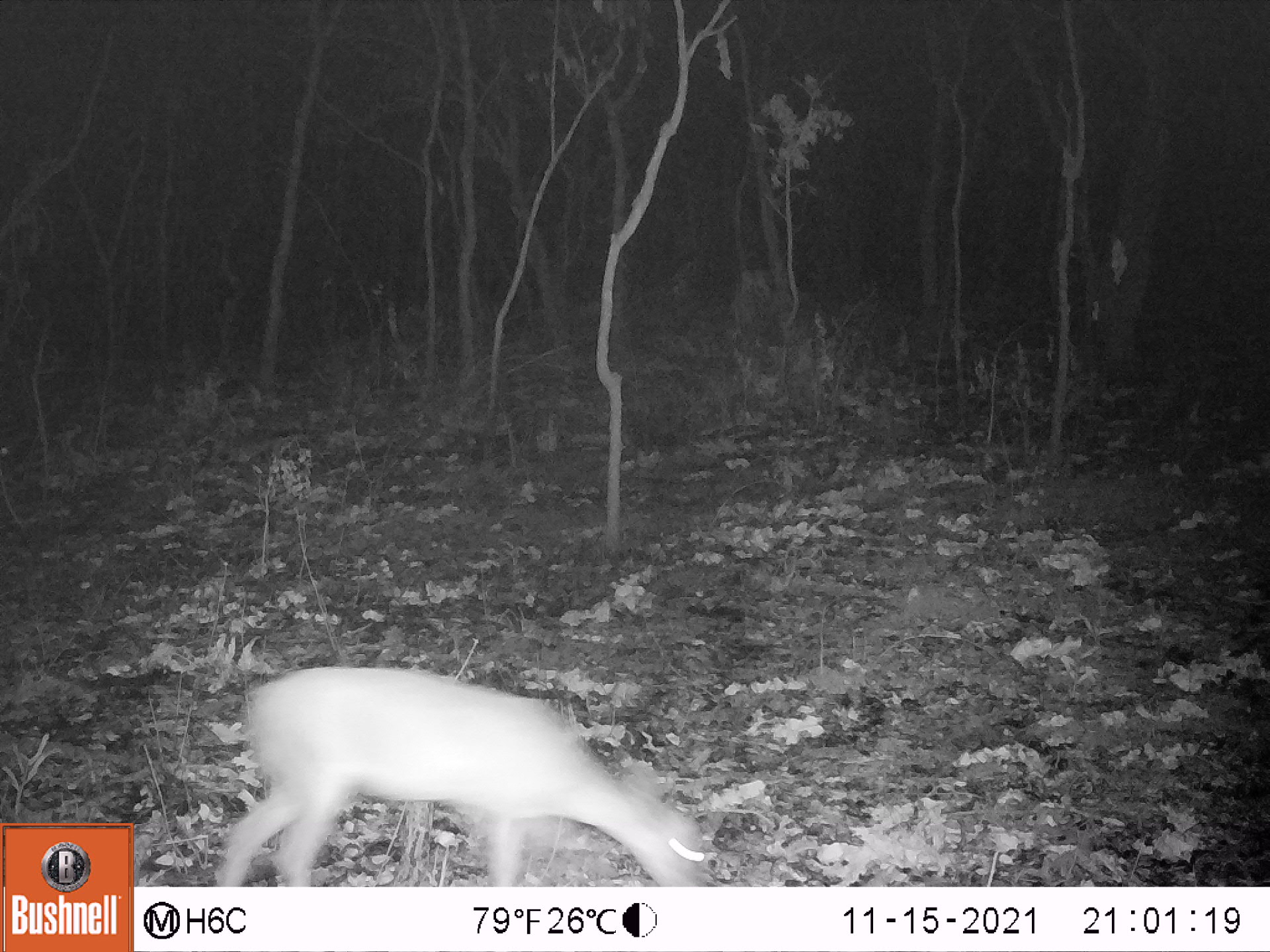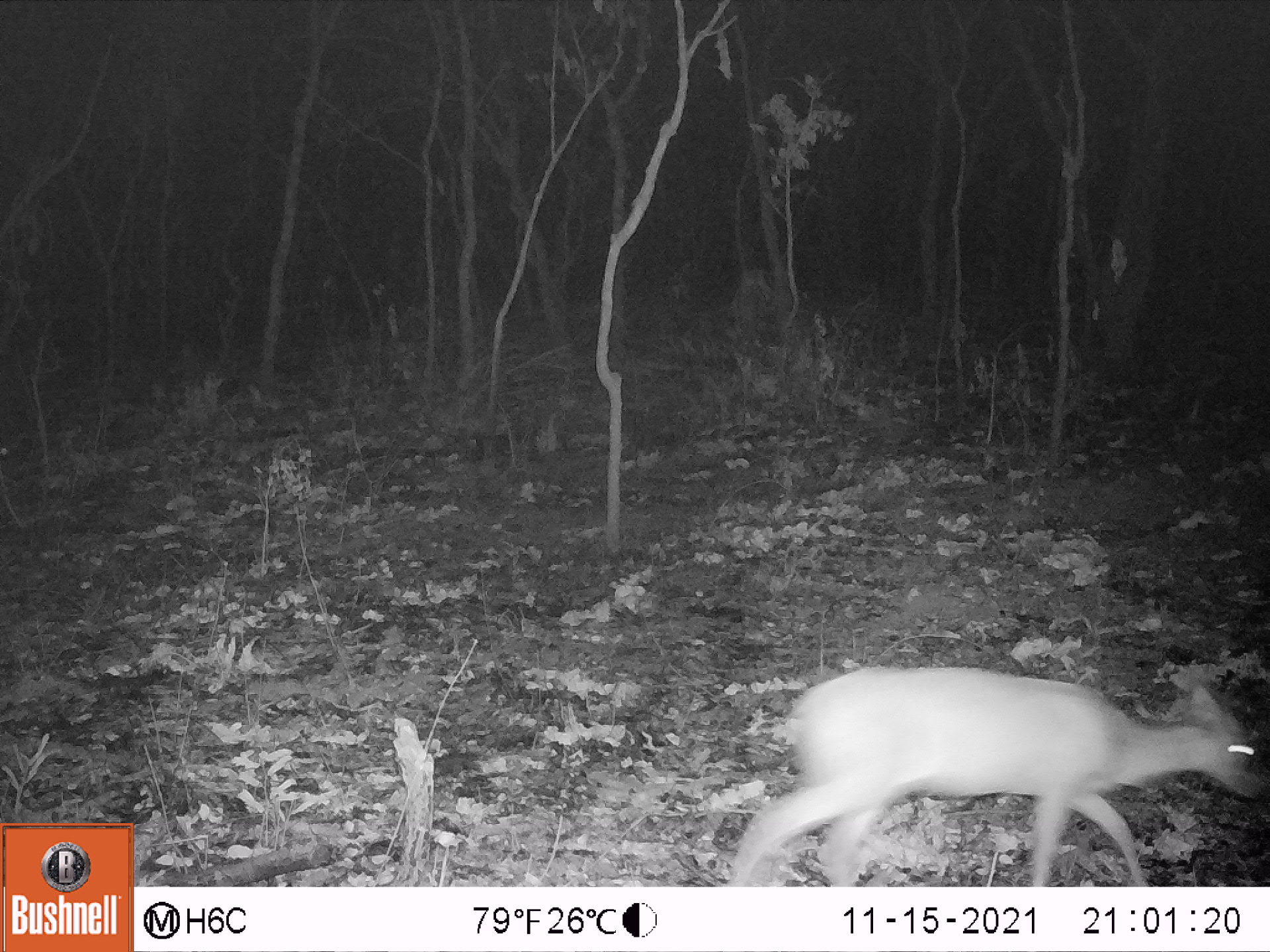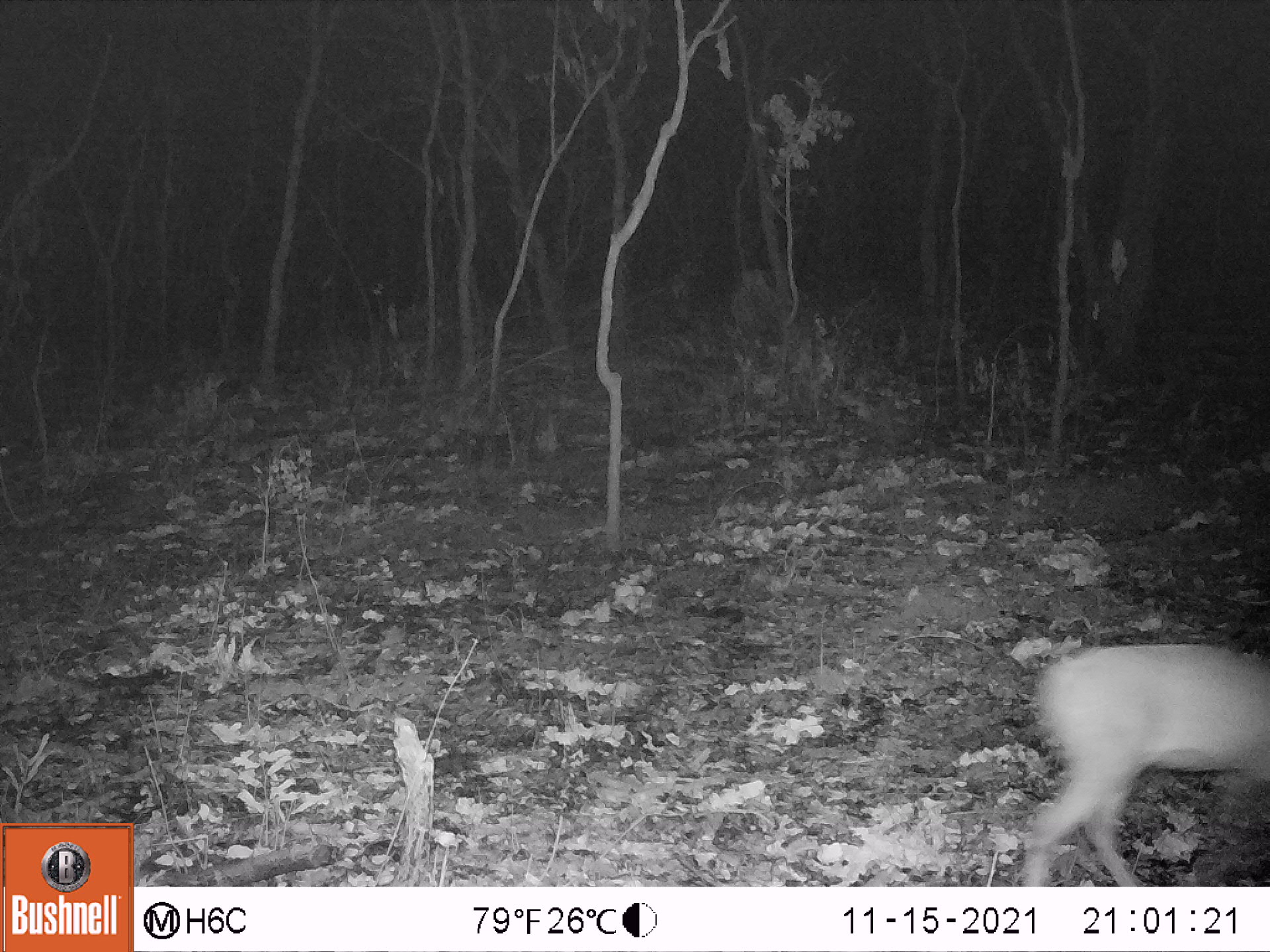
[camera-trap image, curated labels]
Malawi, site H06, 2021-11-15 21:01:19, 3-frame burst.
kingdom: Animalia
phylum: Chordata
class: Mammalia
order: Artiodactyla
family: Bovidae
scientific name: Antilopinae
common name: small antelope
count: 1